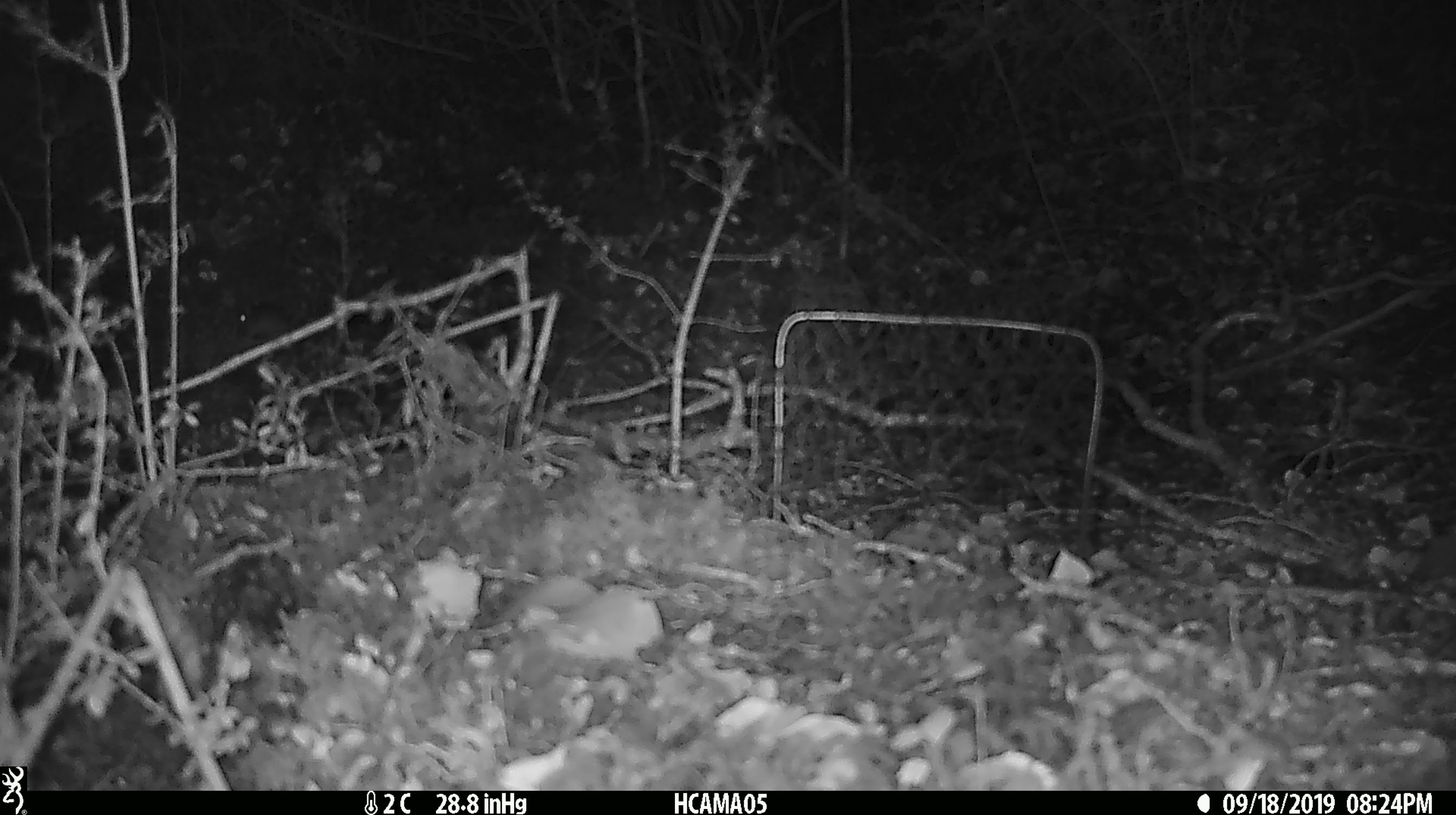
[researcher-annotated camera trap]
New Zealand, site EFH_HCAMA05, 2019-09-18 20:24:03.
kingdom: Animalia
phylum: Chordata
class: Mammalia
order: Rodentia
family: Muridae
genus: Mus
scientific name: Mus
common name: mouse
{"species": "mouse (Mus)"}